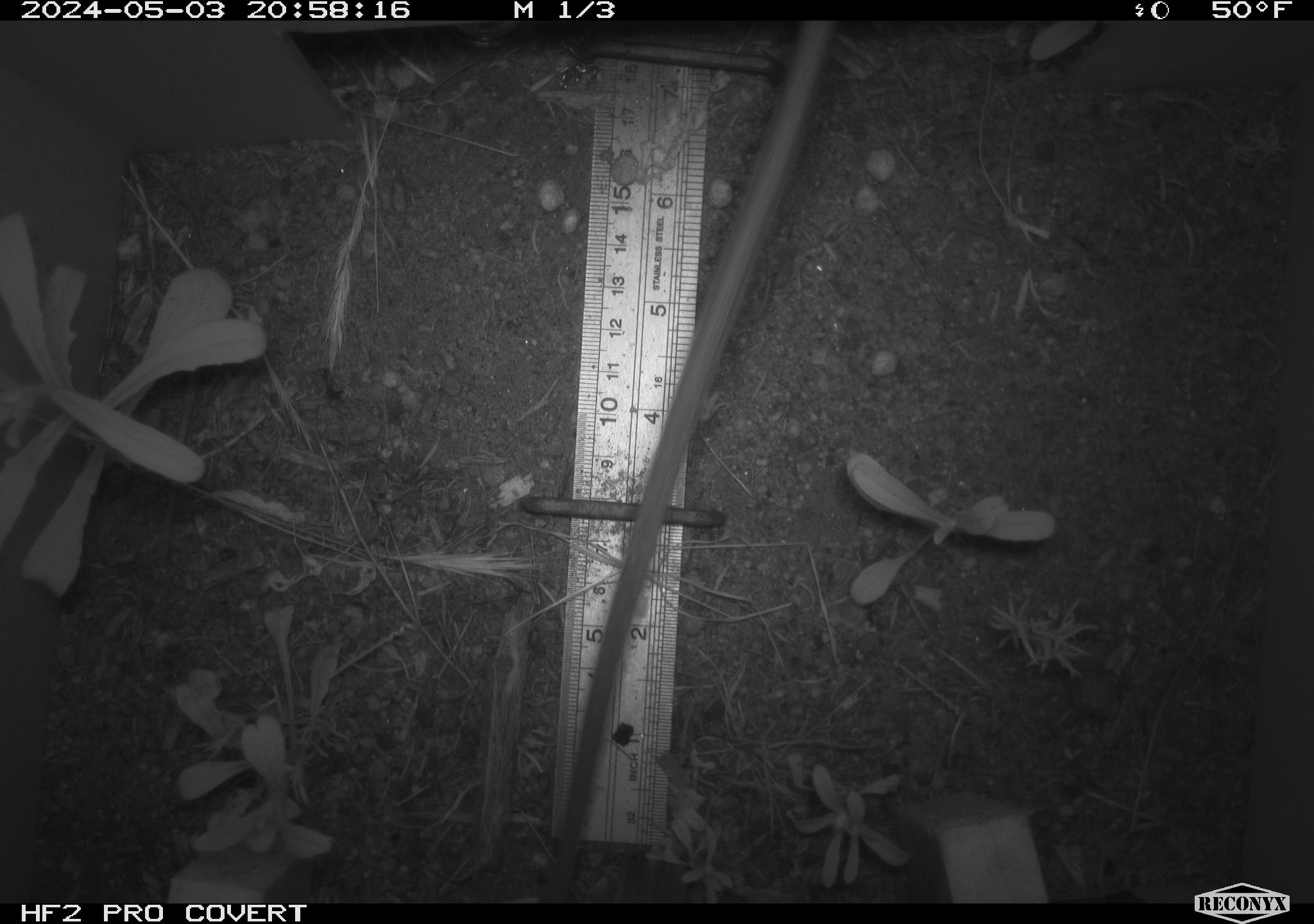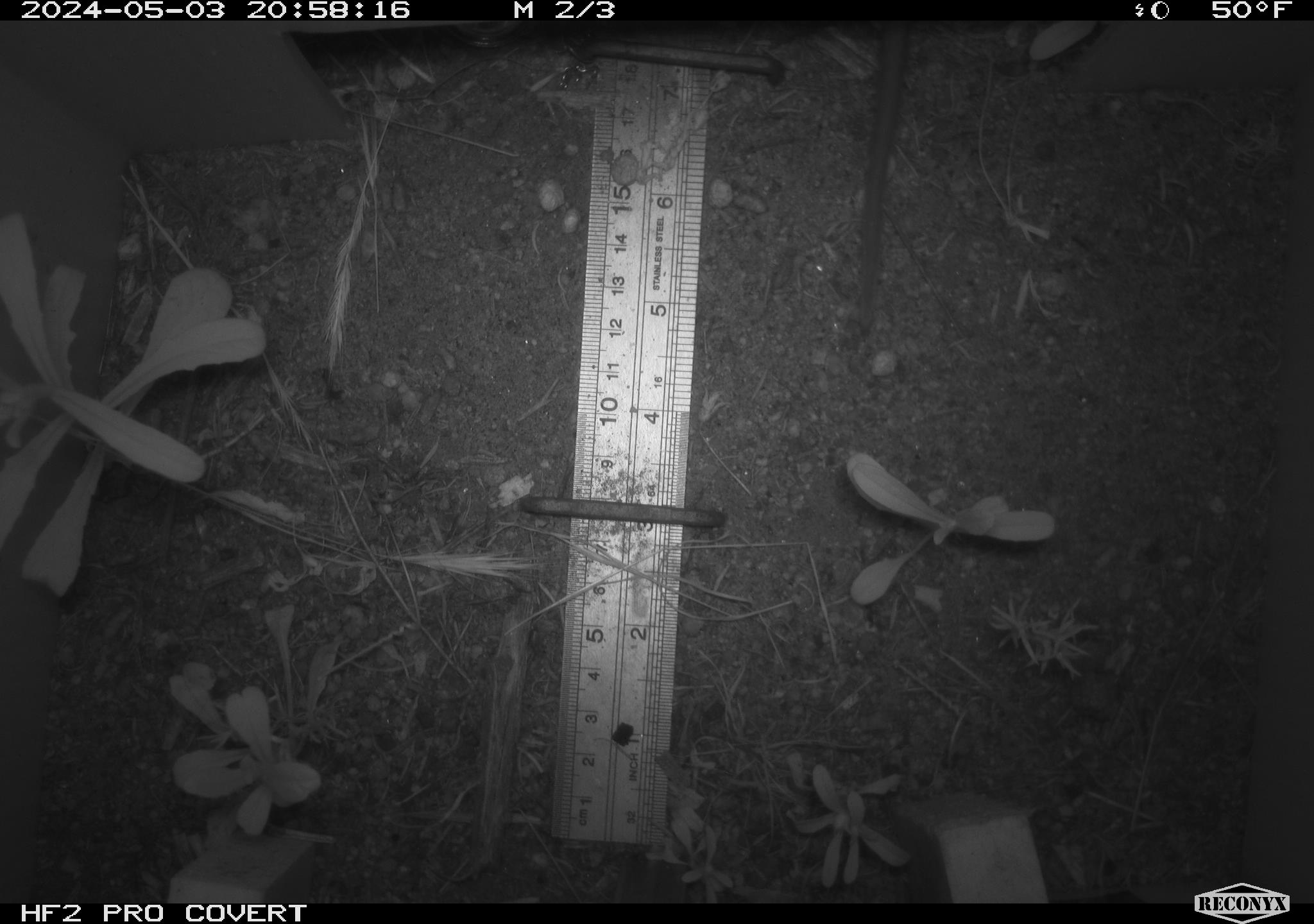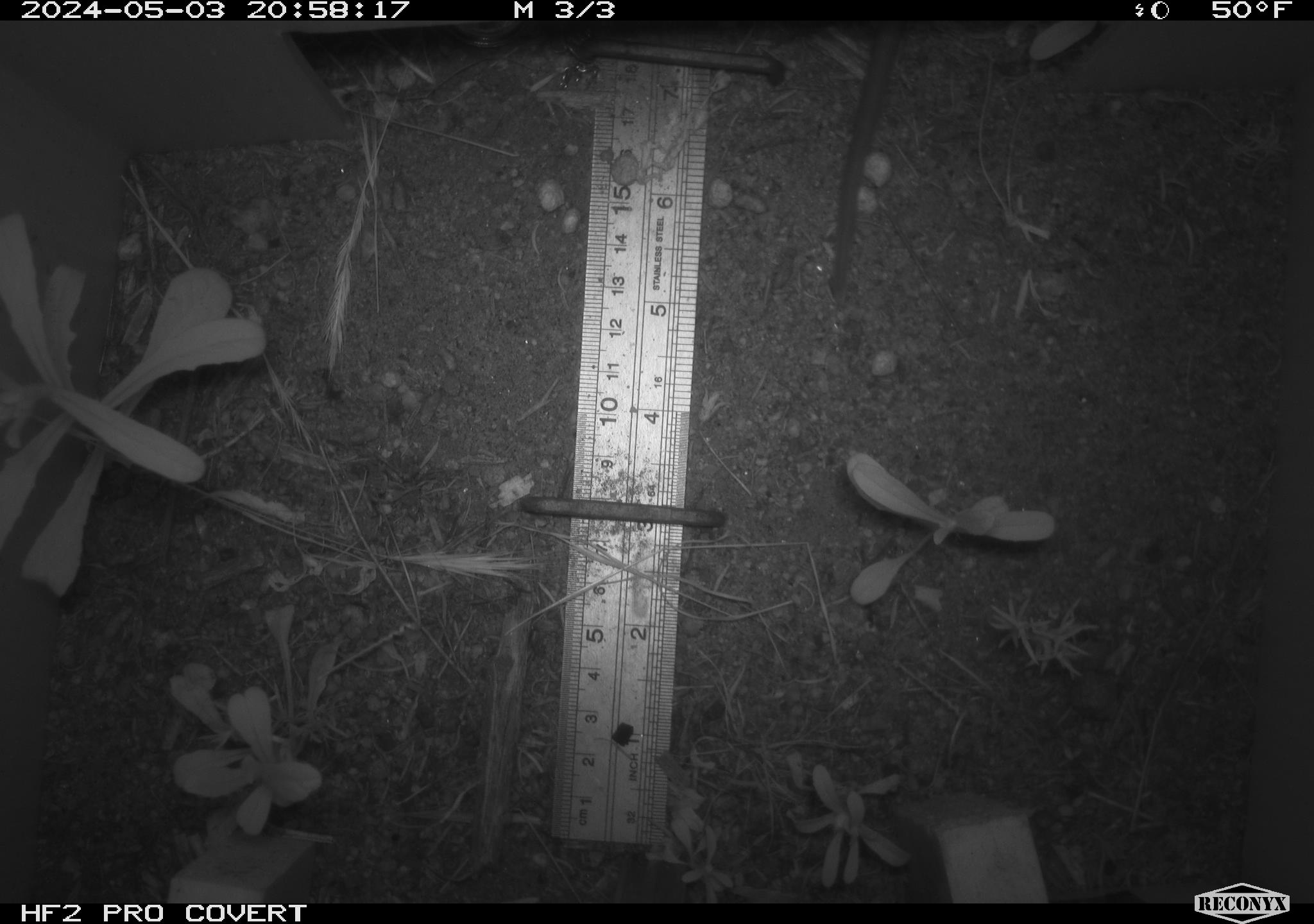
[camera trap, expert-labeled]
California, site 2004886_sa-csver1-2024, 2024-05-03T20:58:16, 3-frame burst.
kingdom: Animalia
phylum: Chordata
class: Mammalia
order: Rodentia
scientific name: Rodentia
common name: rodent